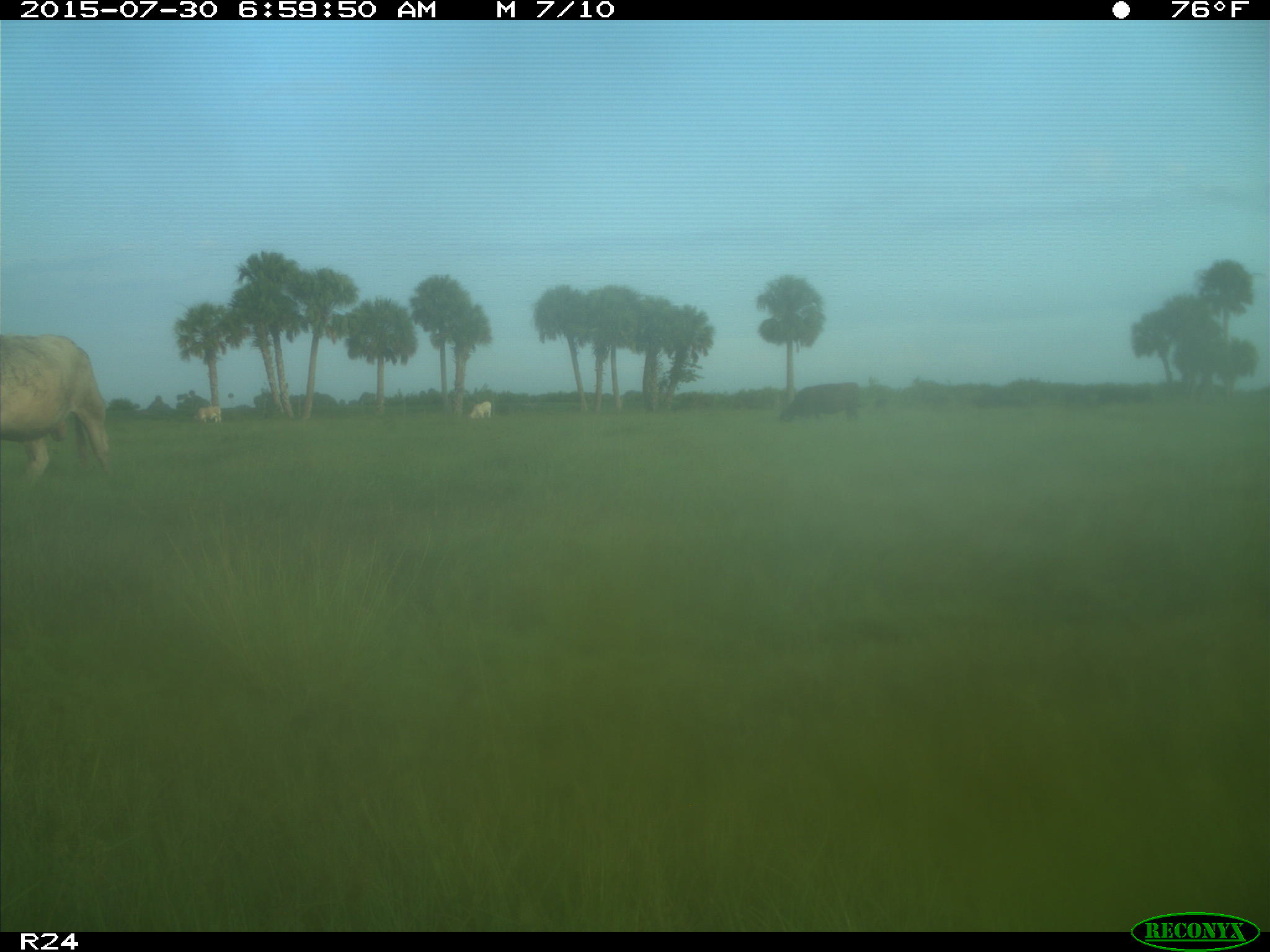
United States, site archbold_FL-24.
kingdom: Animalia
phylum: Chordata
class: Mammalia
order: Artiodactyla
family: Bovidae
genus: Bos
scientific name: Bos taurus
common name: domestic cow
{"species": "Bos taurus (domestic cow)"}